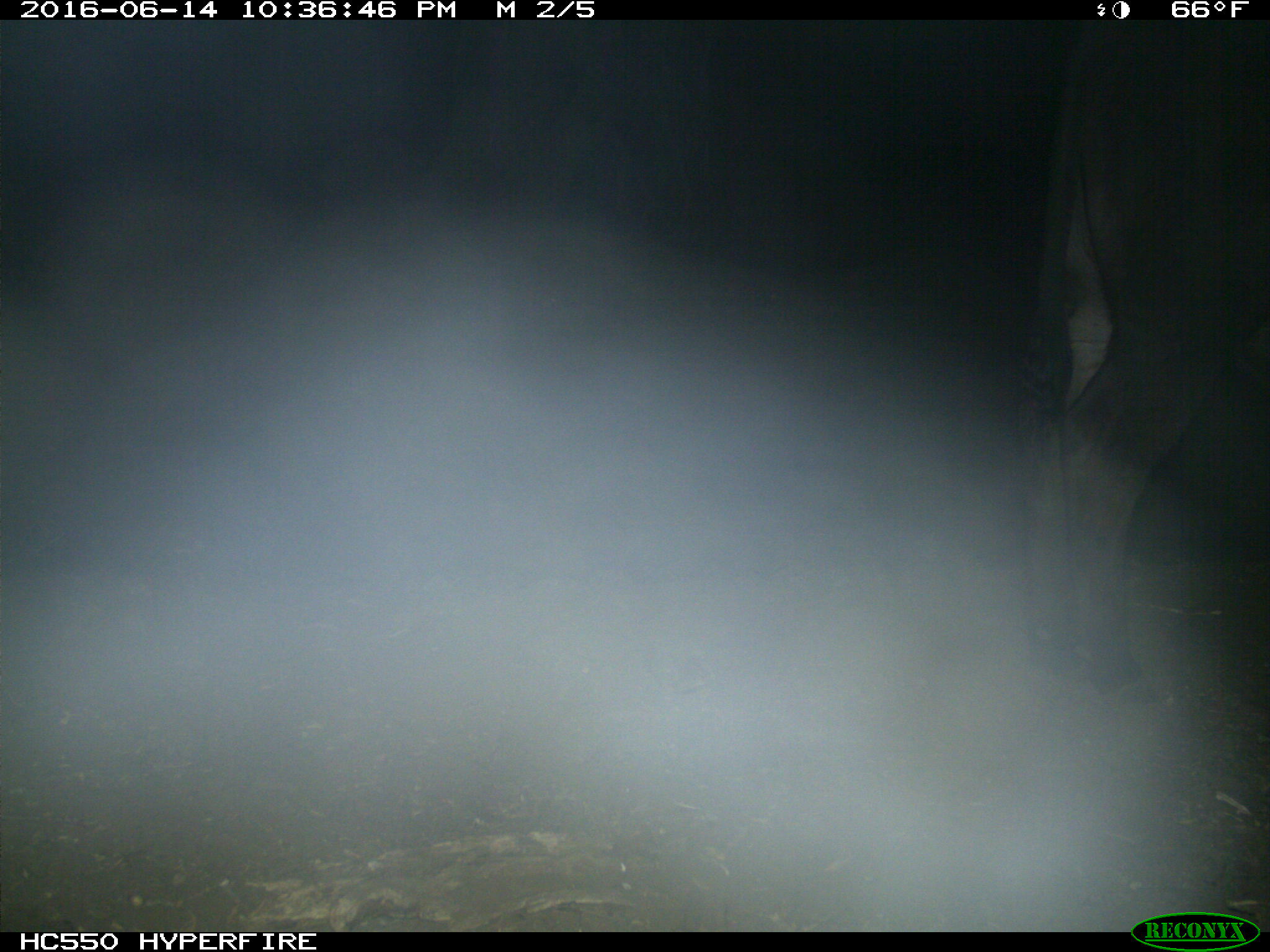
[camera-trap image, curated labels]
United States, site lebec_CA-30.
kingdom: Animalia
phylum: Chordata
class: Mammalia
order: Artiodactyla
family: Bovidae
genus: Bos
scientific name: Bos taurus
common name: domestic cow